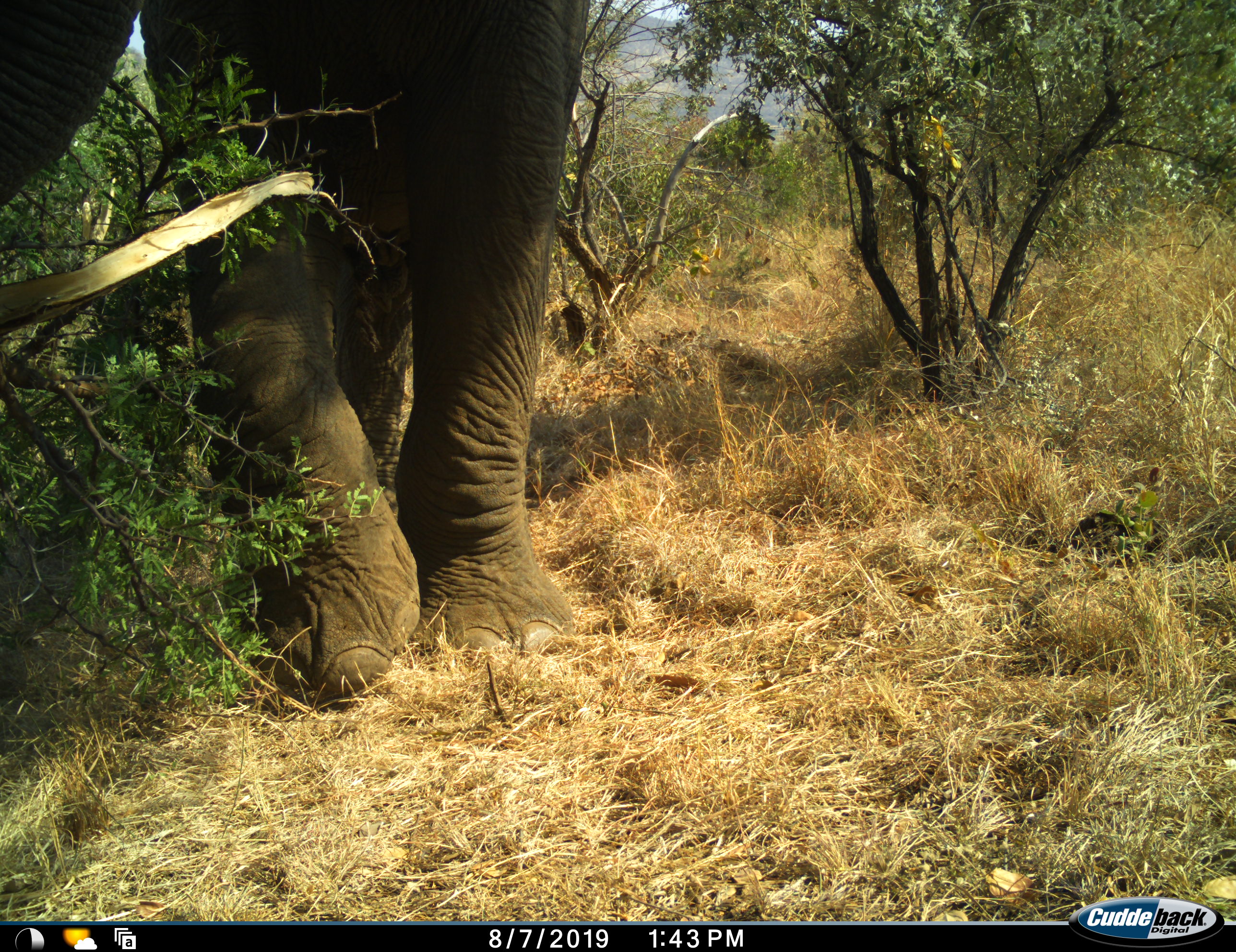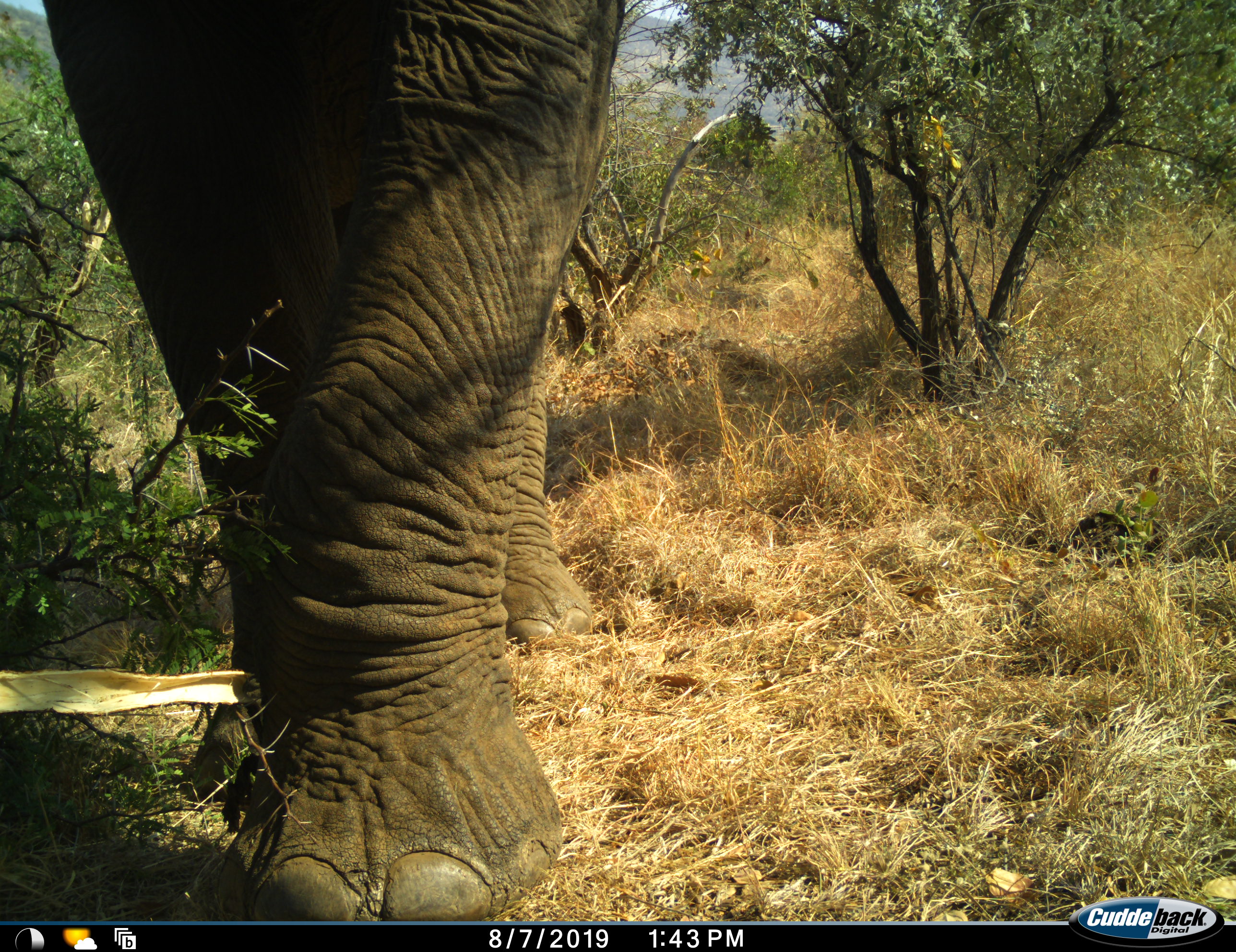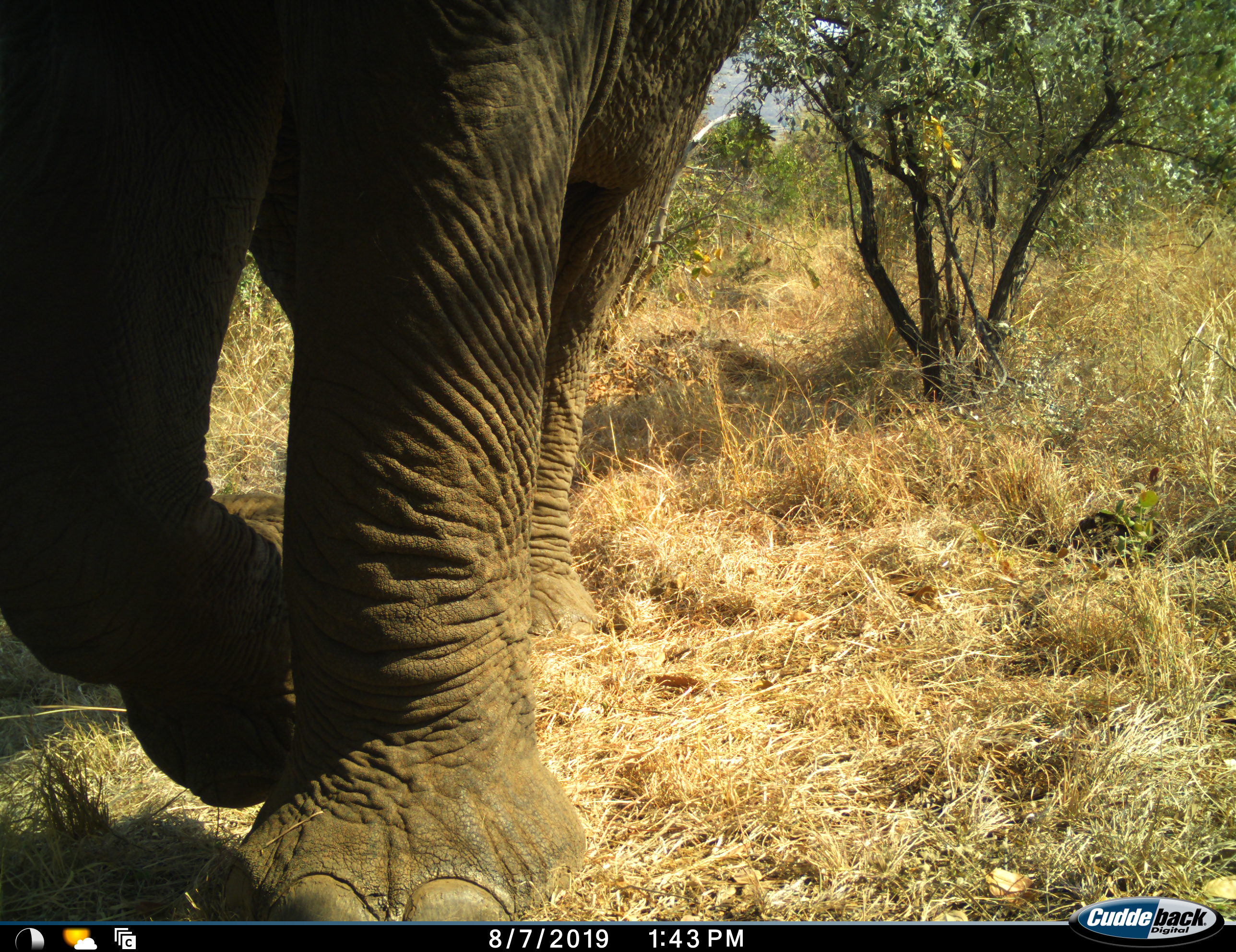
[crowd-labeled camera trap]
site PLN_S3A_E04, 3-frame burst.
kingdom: Animalia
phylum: Chordata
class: Mammalia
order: Proboscidea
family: Elephantidae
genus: Loxodonta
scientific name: Loxodonta africana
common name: african bush elephant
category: elephant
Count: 1.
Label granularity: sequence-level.